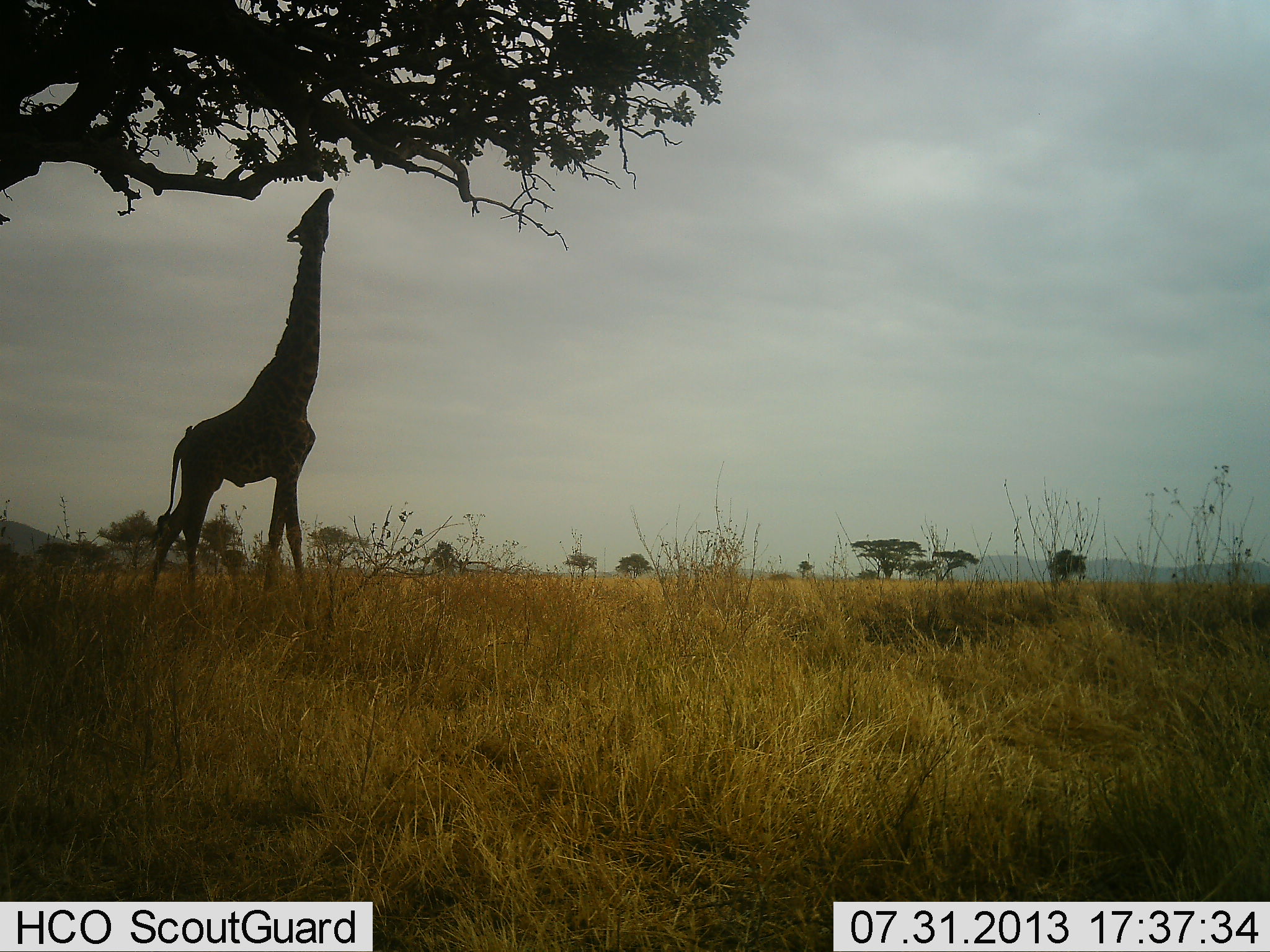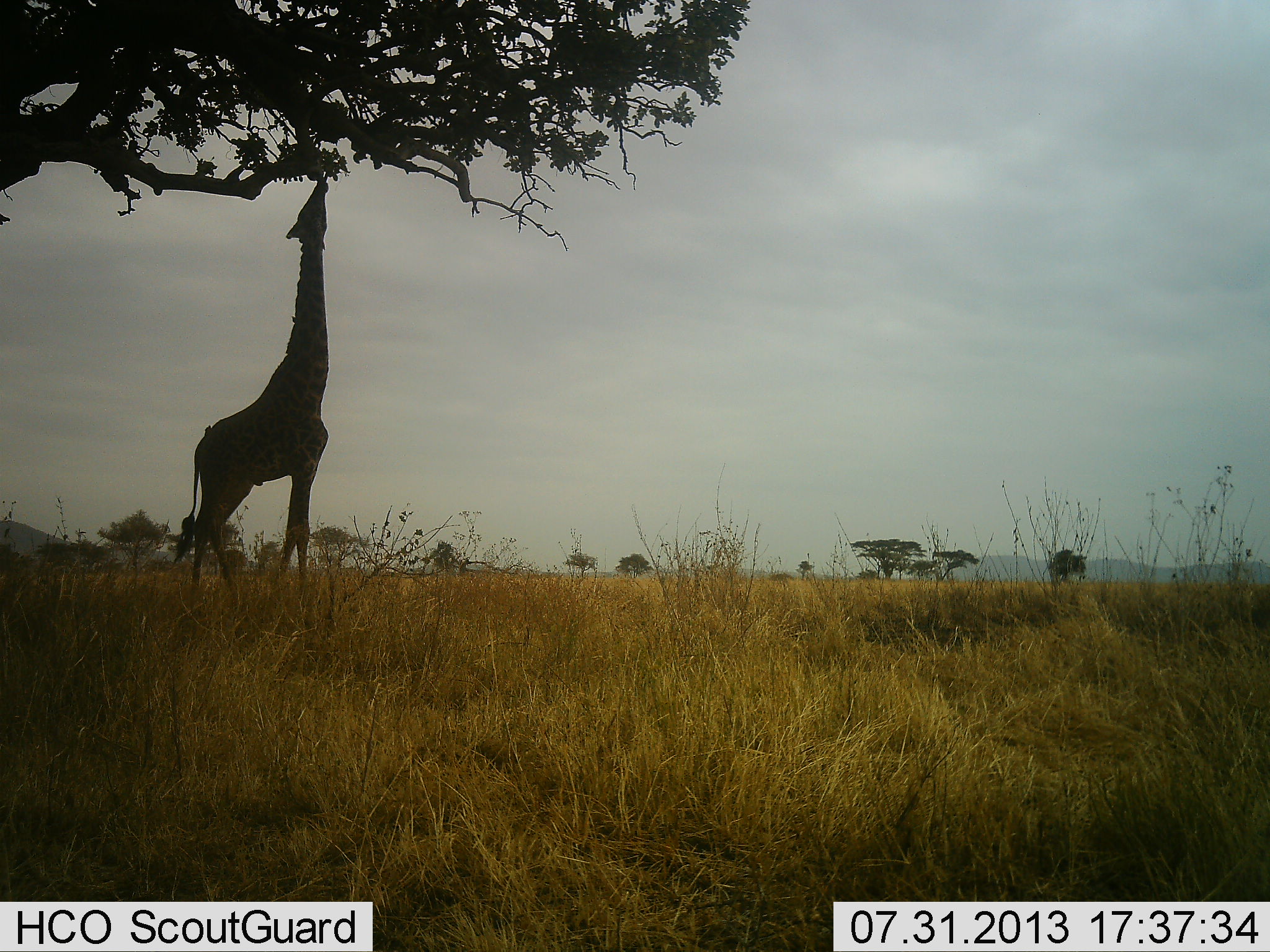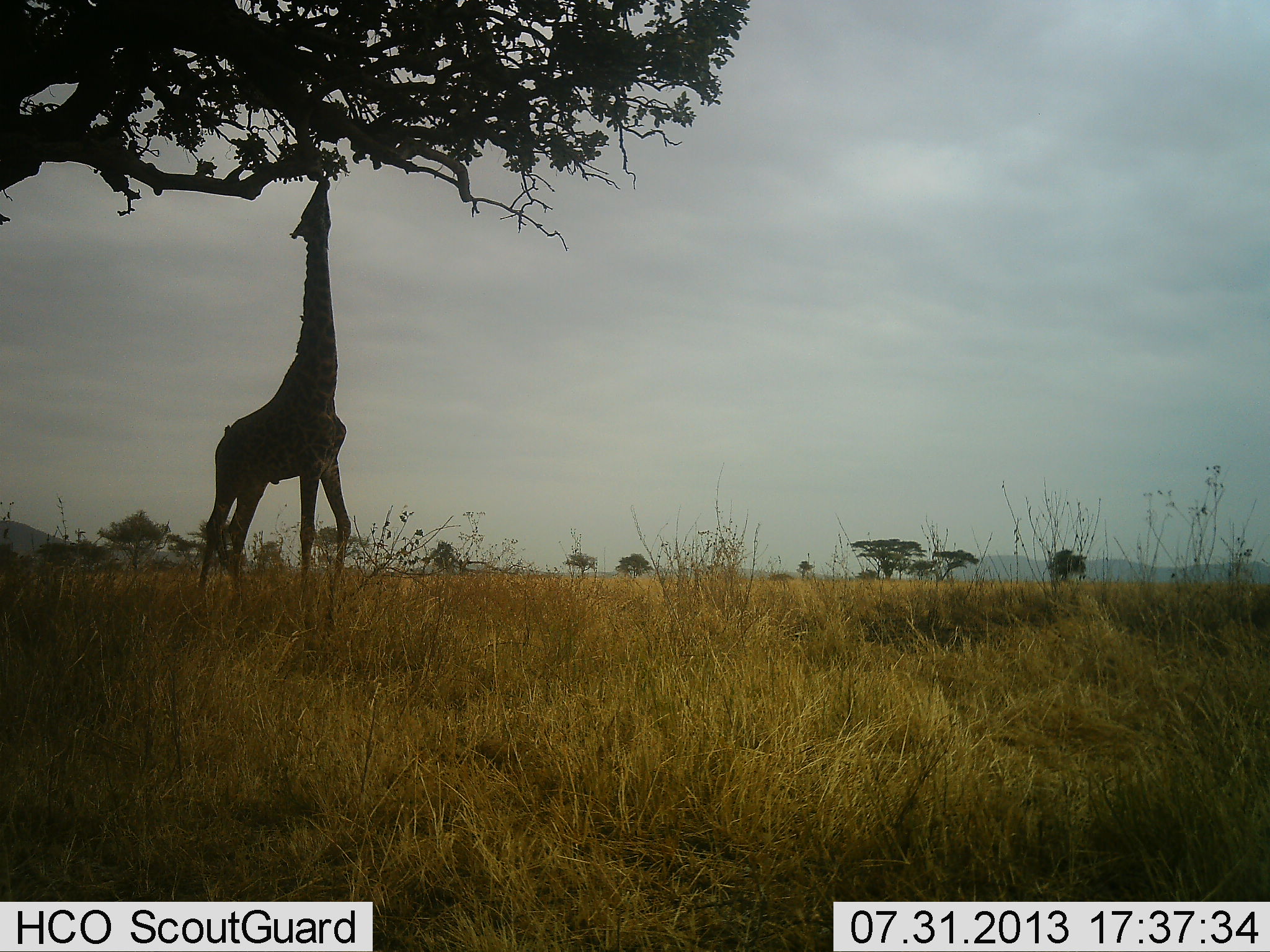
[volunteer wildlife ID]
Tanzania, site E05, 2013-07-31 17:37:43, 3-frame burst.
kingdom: Animalia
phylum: Chordata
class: Mammalia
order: Artiodactyla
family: Giraffidae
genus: Giraffa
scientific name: Giraffa camelopardalis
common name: giraffe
Giraffe (Giraffa camelopardalis), count 1. Behavior (volunteer vote fractions): standing 6%, resting 0%, moving 0%, interacting 0%. Young present (vote fraction): 0%. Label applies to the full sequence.